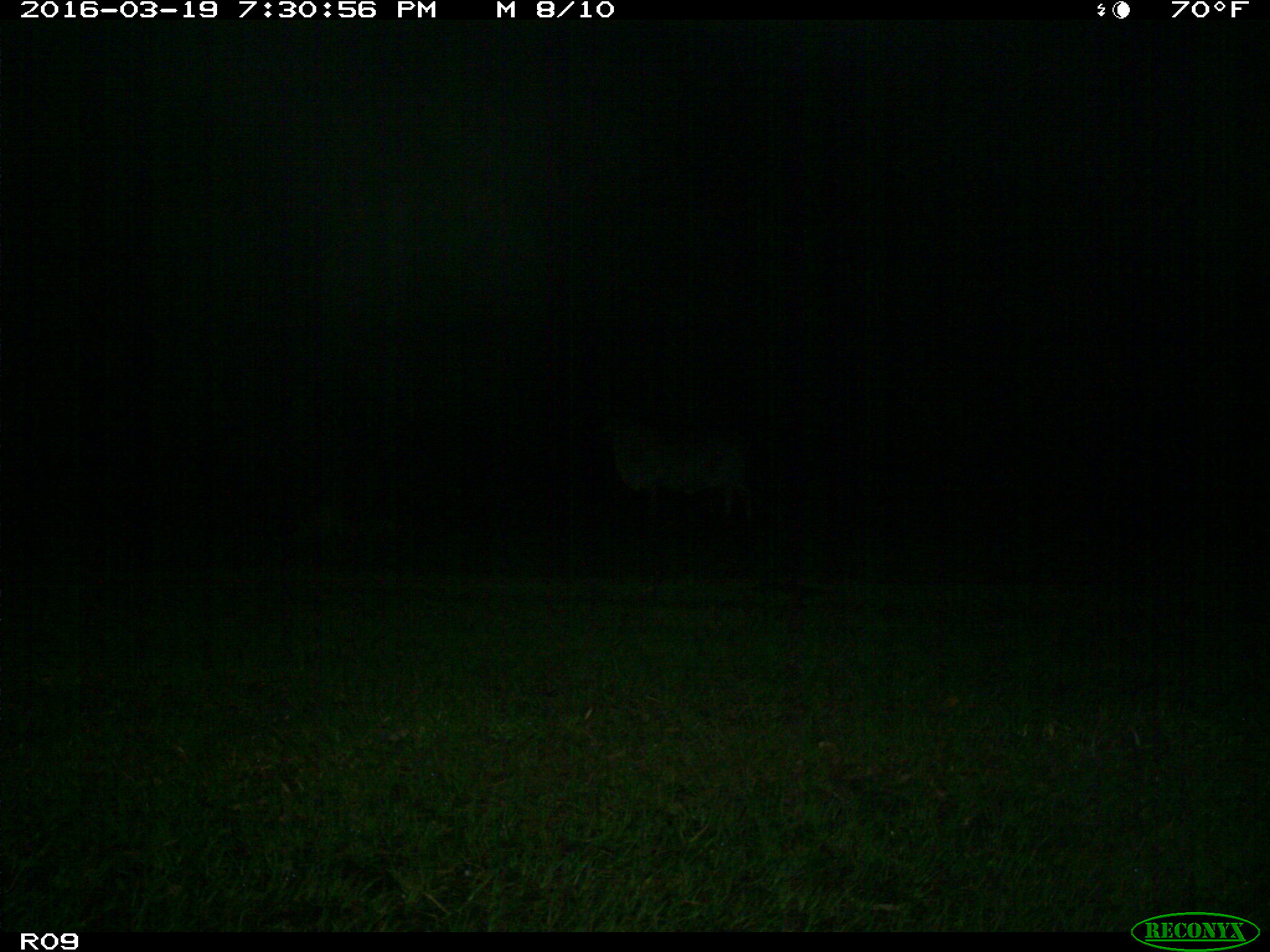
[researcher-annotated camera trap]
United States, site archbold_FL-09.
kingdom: Animalia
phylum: Chordata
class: Mammalia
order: Artiodactyla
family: Bovidae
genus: Bos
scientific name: Bos taurus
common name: domestic cow